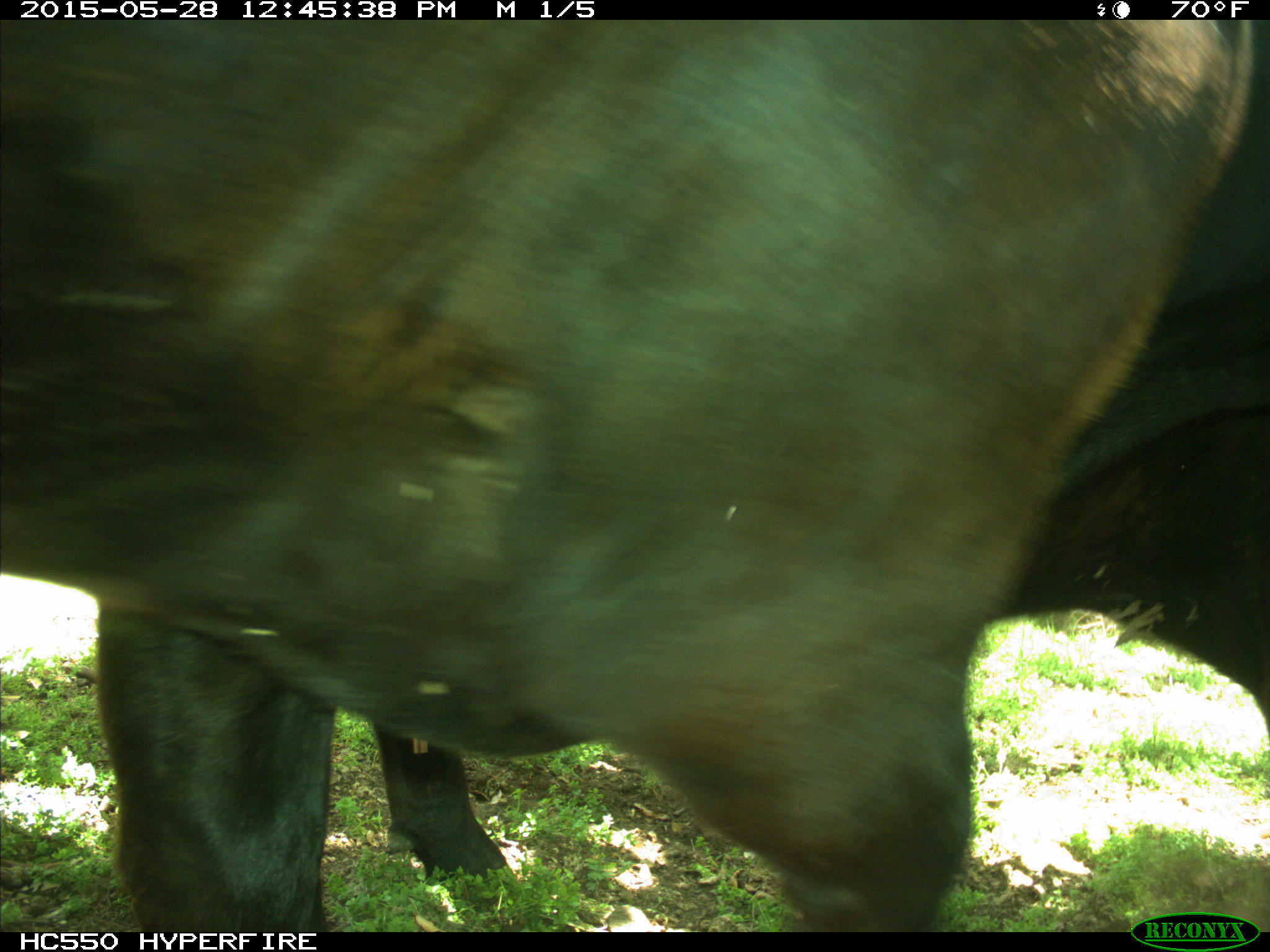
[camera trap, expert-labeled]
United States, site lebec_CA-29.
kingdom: Animalia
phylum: Chordata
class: Mammalia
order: Artiodactyla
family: Bovidae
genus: Bos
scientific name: Bos taurus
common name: domestic cow